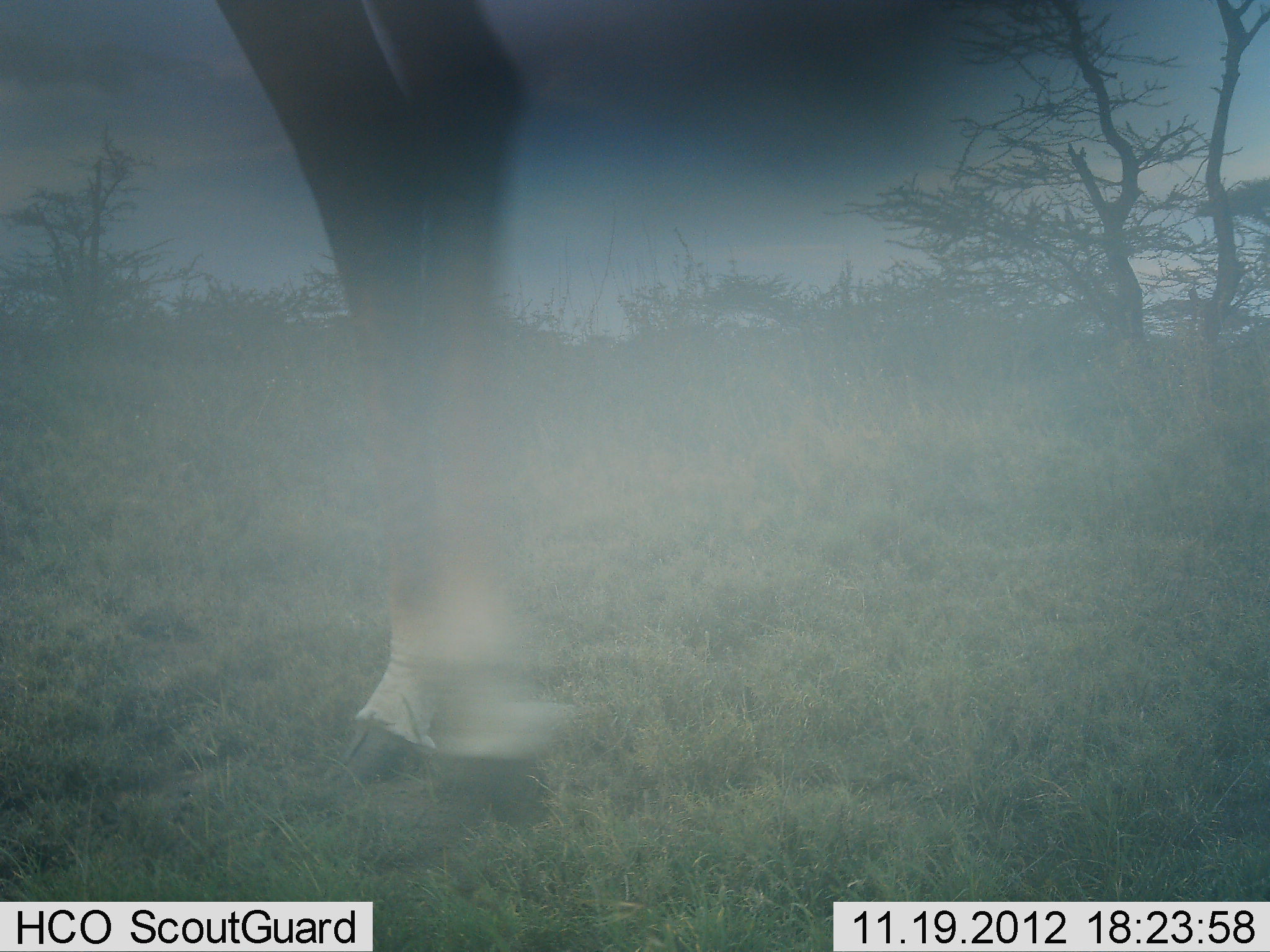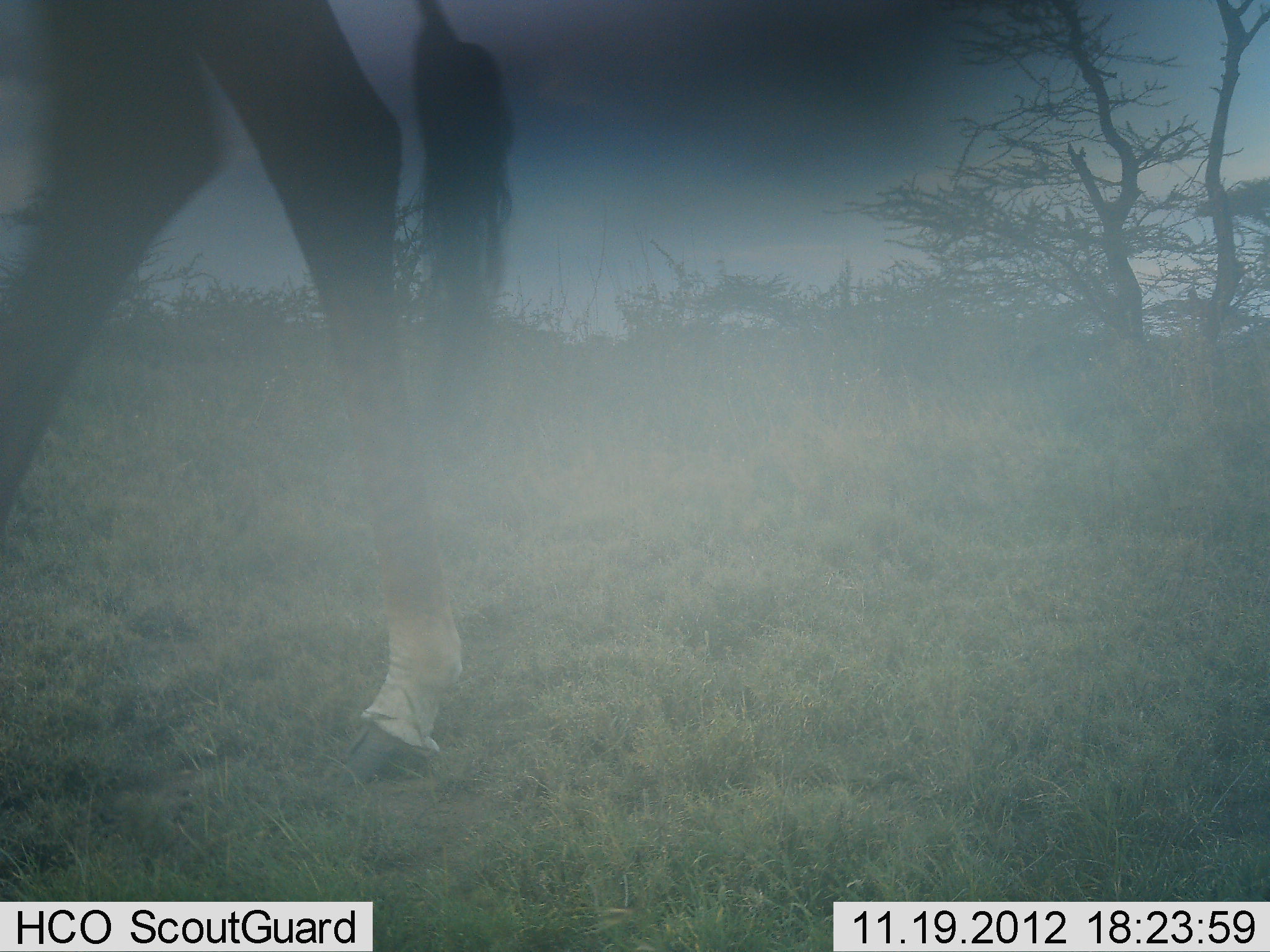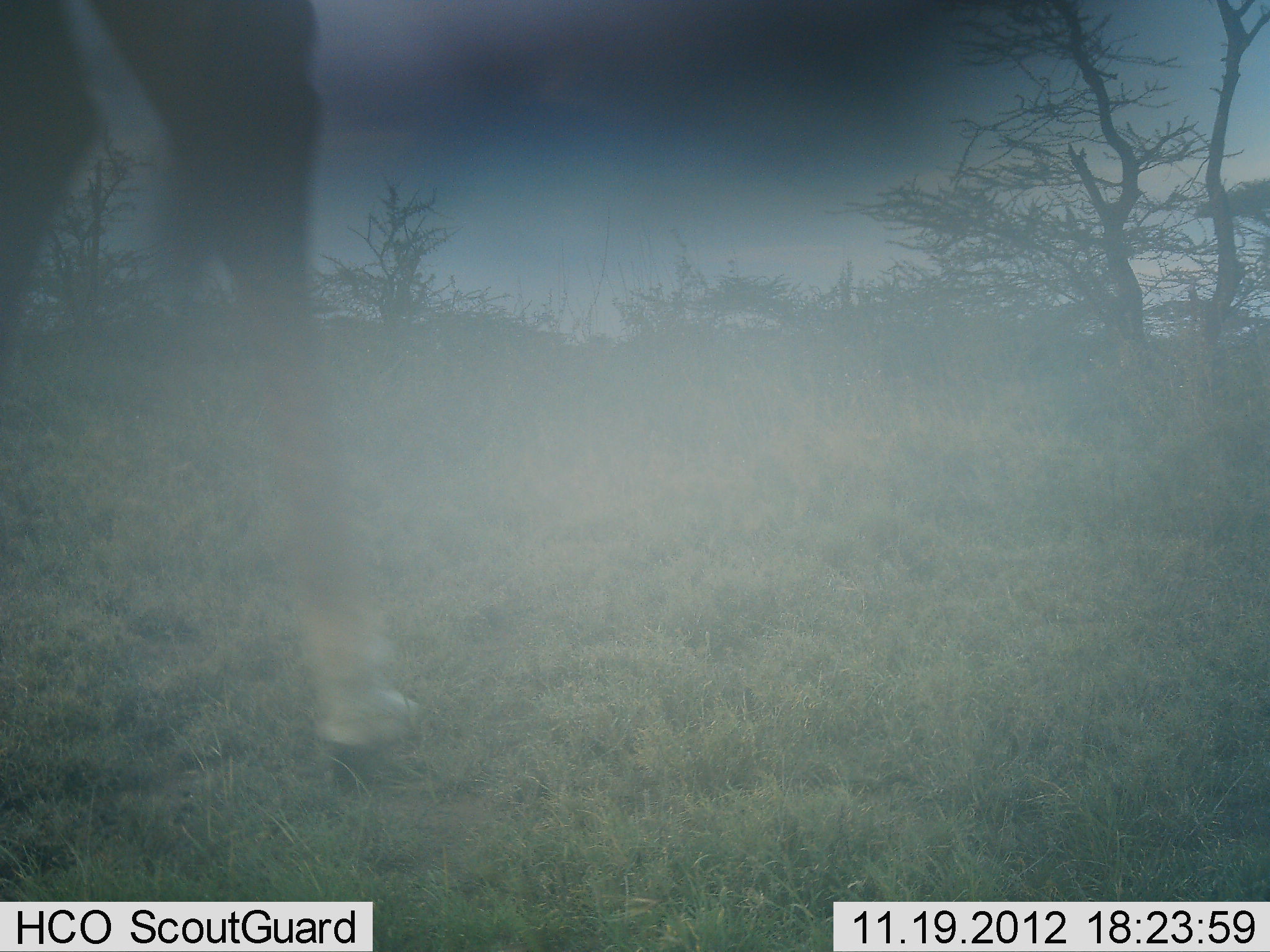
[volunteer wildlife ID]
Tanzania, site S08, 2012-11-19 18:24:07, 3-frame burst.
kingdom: Animalia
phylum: Chordata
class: Mammalia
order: Artiodactyla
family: Giraffidae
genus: Giraffa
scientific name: Giraffa camelopardalis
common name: giraffe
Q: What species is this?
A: Giraffe (Giraffa camelopardalis).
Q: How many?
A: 1.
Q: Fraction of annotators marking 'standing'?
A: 10%.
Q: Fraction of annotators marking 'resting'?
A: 0%.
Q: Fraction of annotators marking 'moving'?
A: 90%.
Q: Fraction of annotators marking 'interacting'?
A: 0%.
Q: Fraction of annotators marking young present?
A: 0%.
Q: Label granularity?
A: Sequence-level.